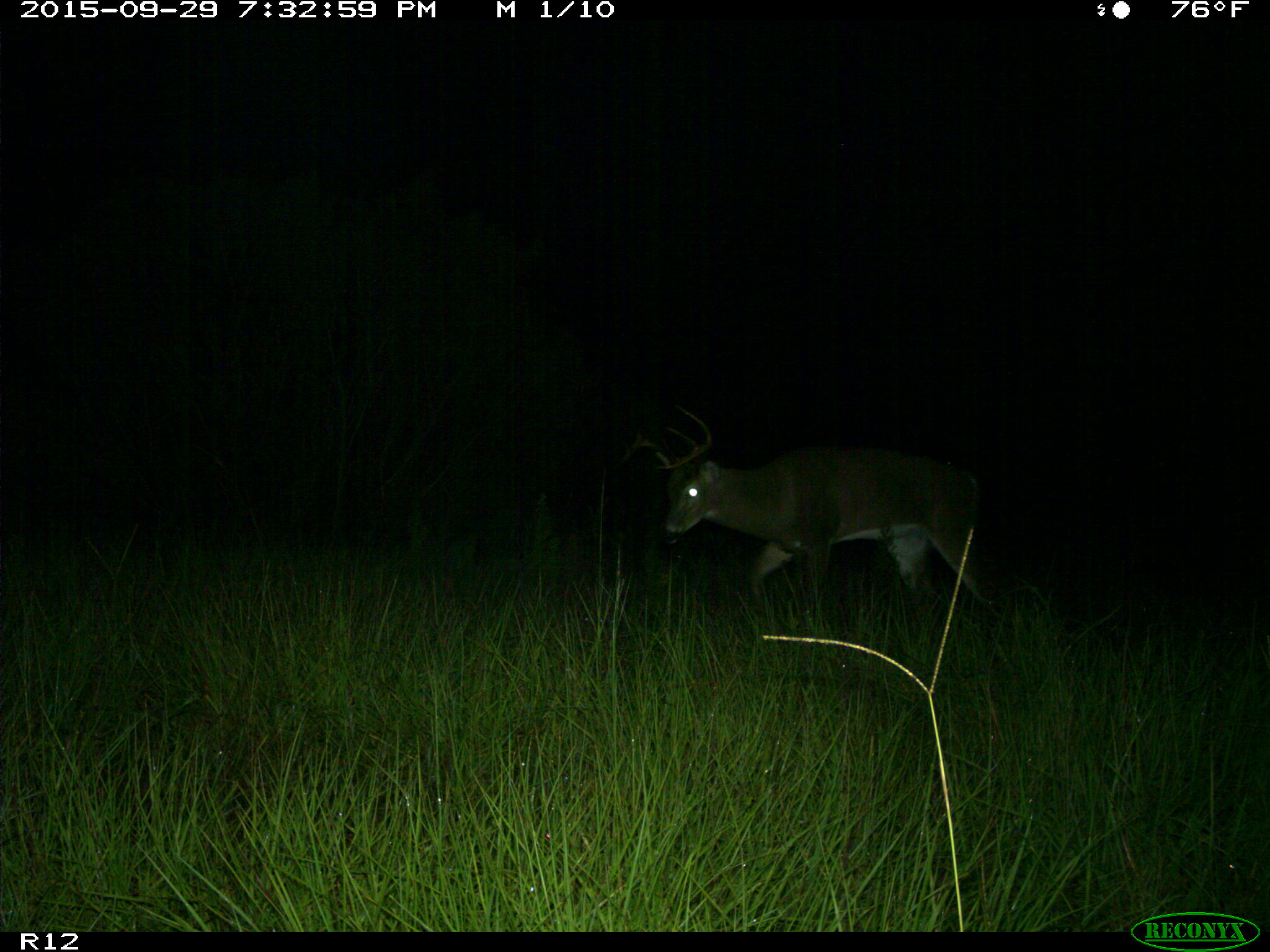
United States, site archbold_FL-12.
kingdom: Animalia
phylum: Chordata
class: Mammalia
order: Artiodactyla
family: Cervidae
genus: Odocoileus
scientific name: Odocoileus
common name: deer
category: unidentified deer